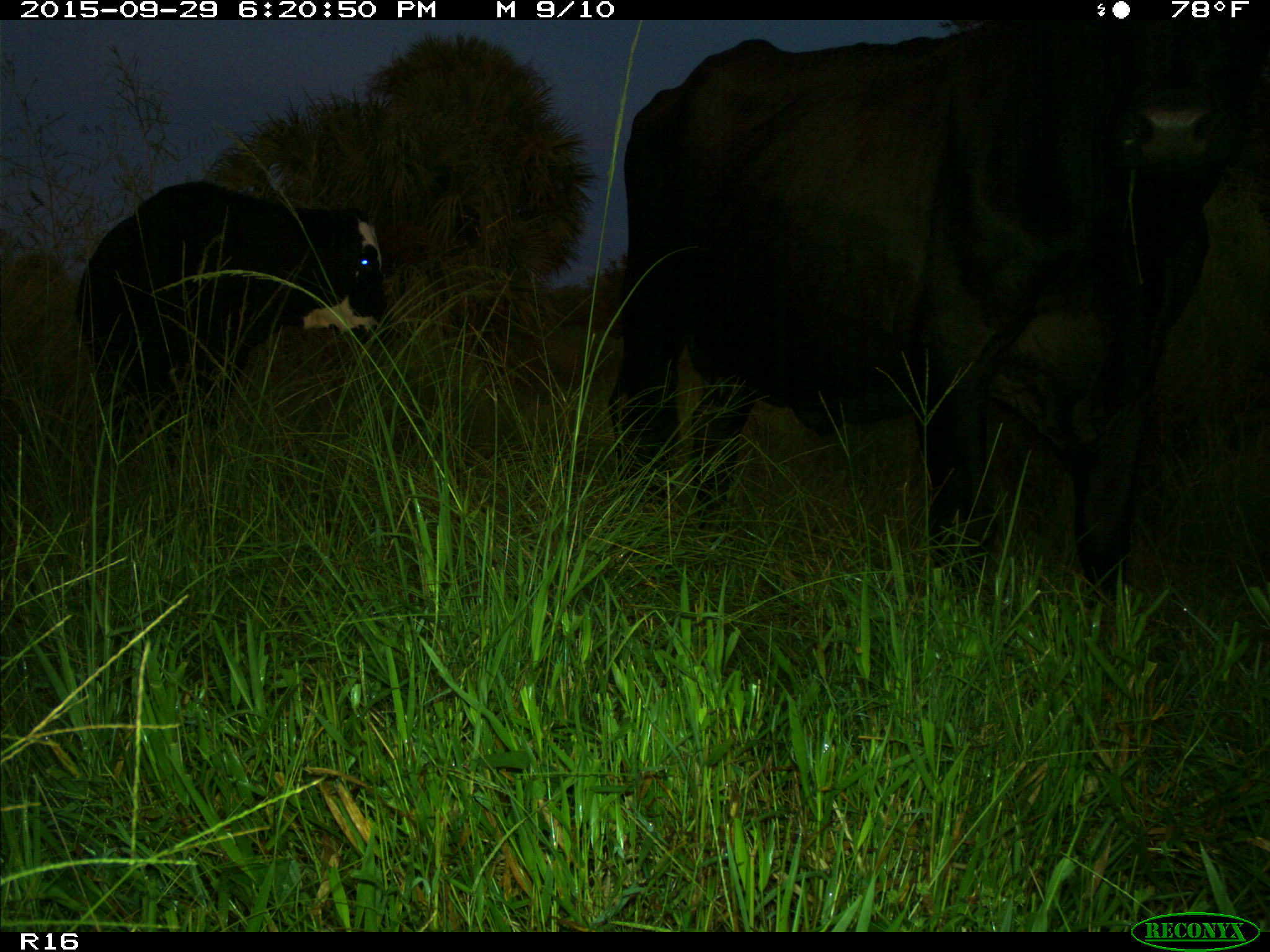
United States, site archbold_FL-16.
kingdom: Animalia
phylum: Chordata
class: Mammalia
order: Artiodactyla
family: Bovidae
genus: Bos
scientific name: Bos taurus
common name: domestic cow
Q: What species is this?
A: Bos taurus (domestic cow).